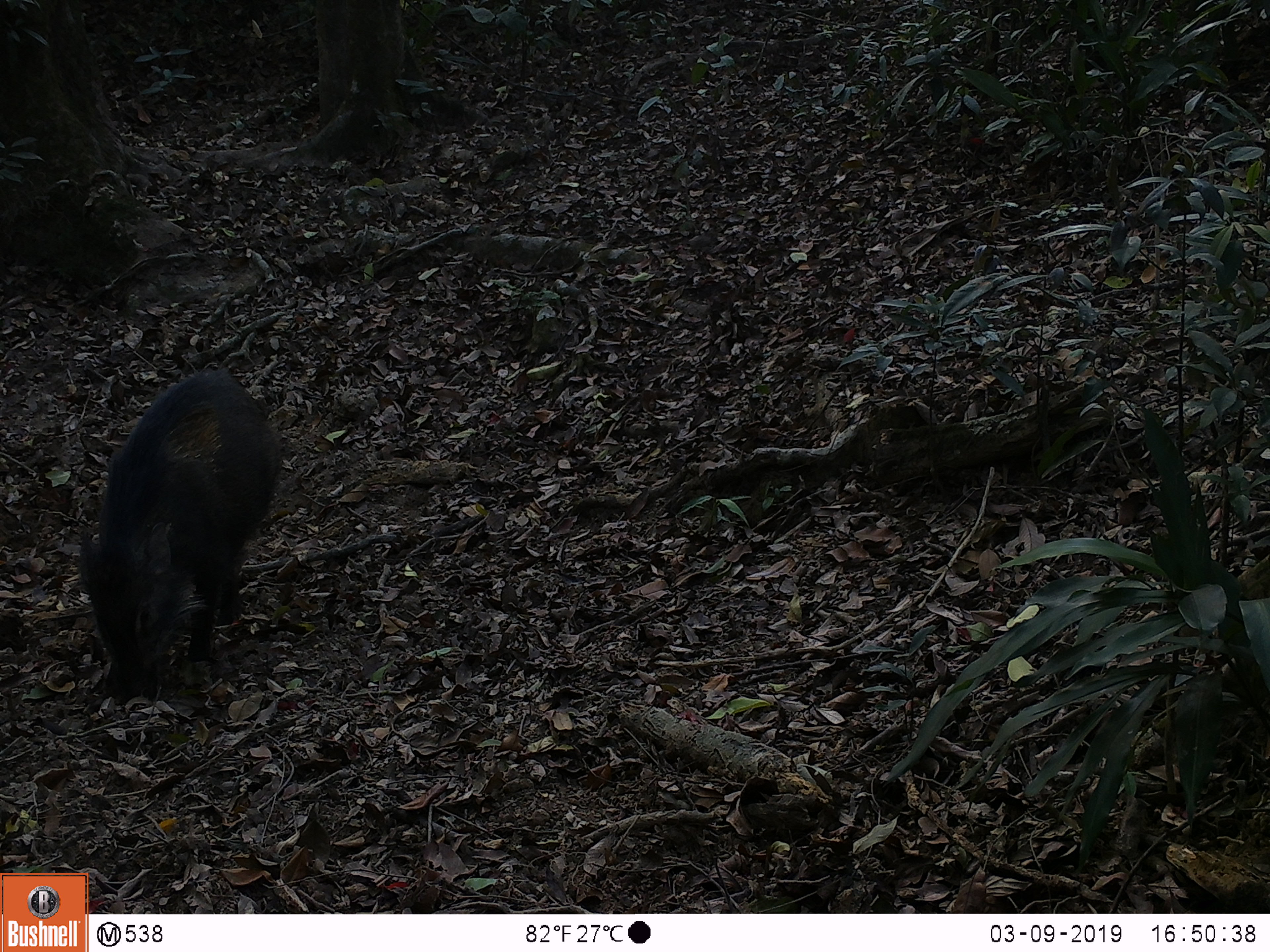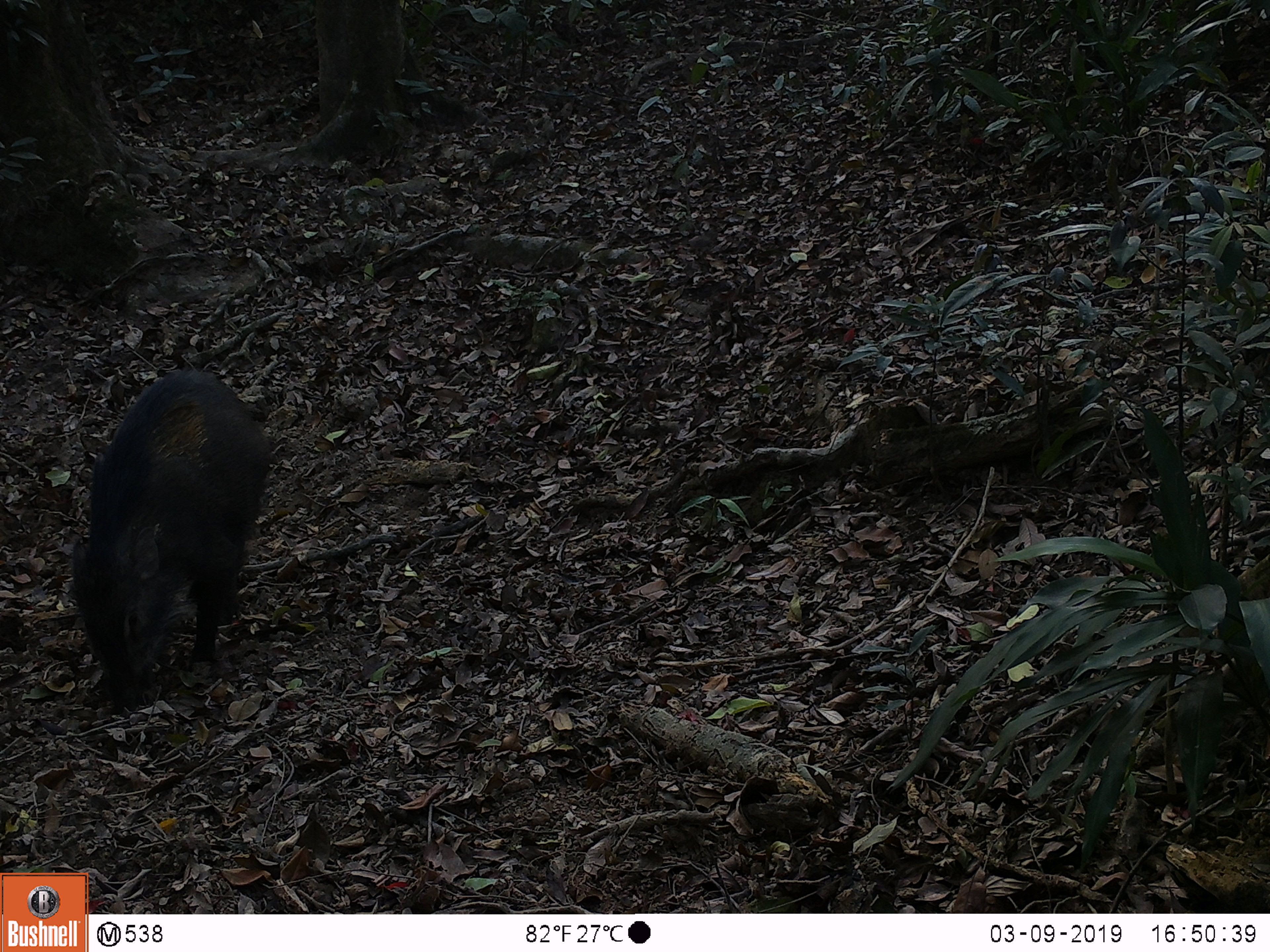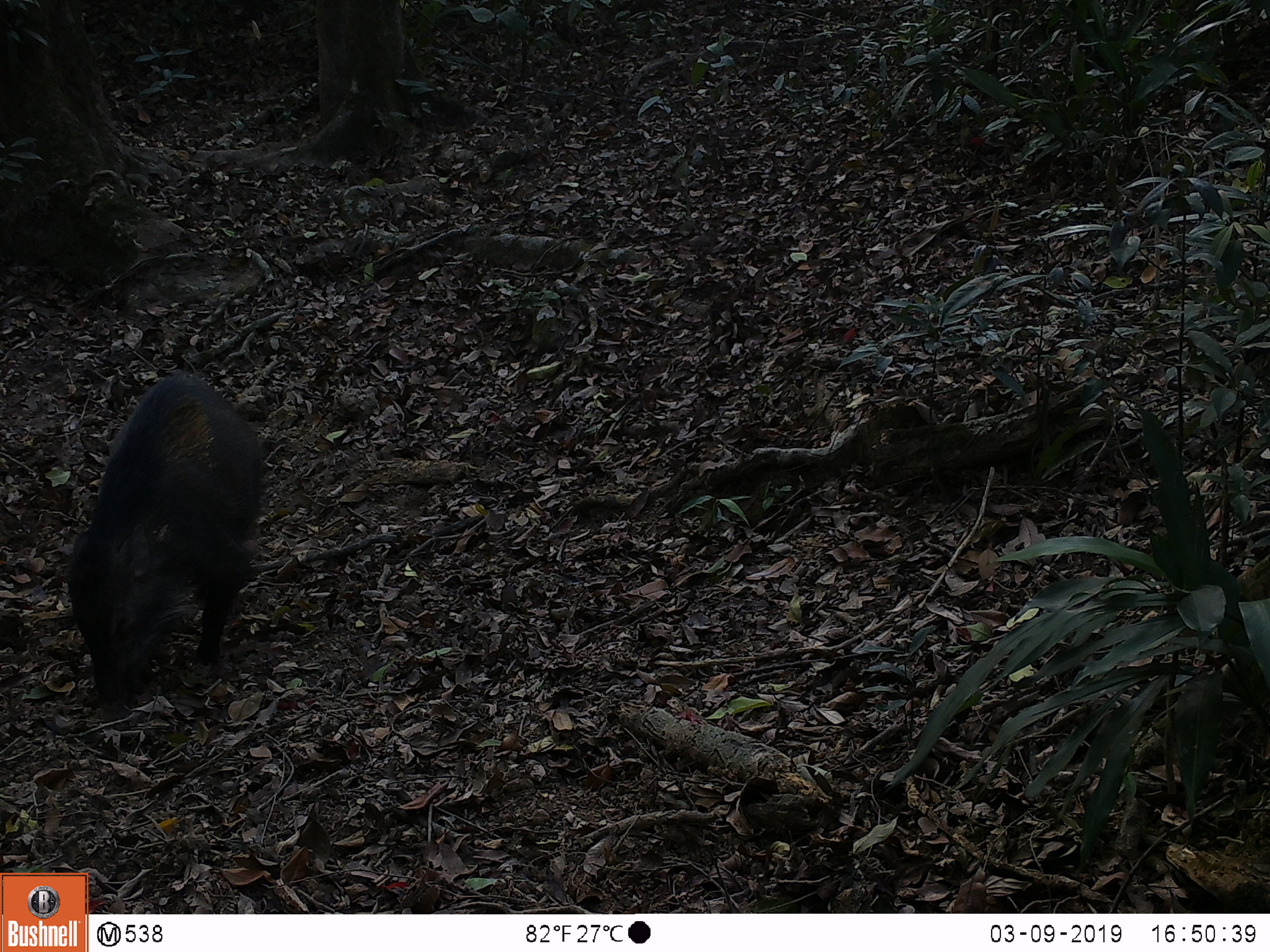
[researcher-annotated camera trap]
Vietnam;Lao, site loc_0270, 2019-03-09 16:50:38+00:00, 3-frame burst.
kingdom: Animalia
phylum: Chordata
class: Mammalia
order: Artiodactyla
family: Suidae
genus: Sus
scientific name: Sus scrofa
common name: eurasian wild pig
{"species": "eurasian wild pig (Sus scrofa)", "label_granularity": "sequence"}